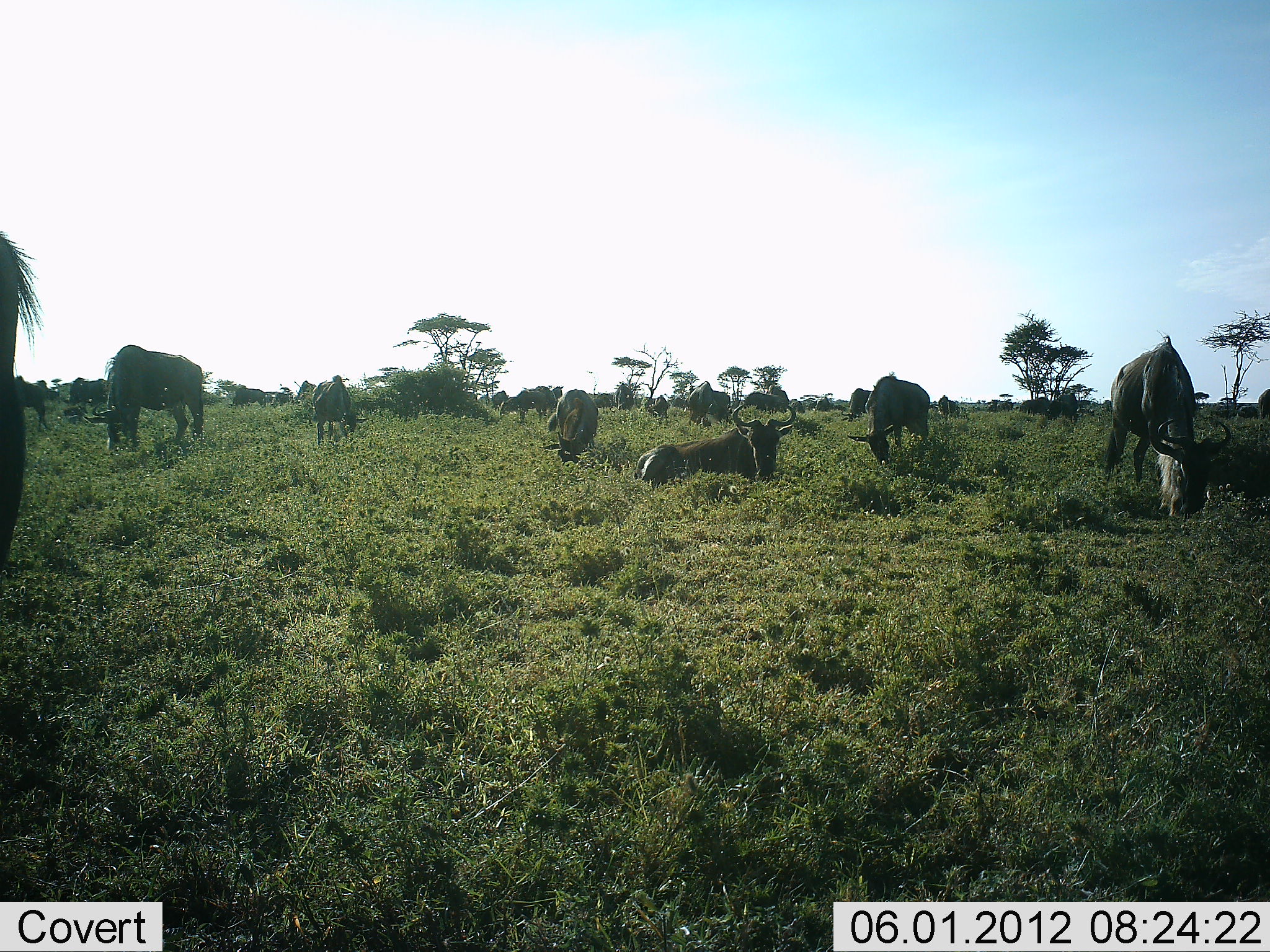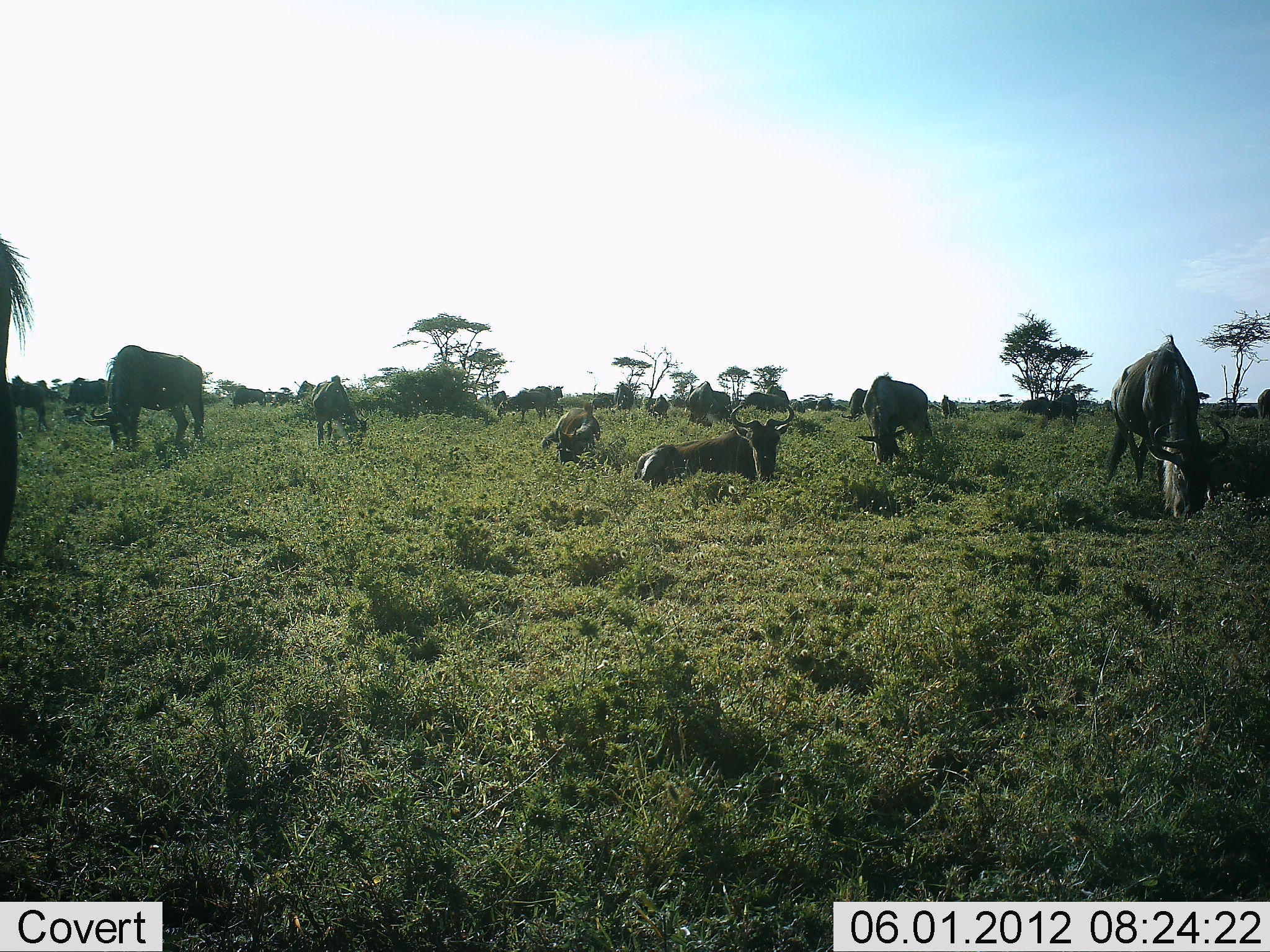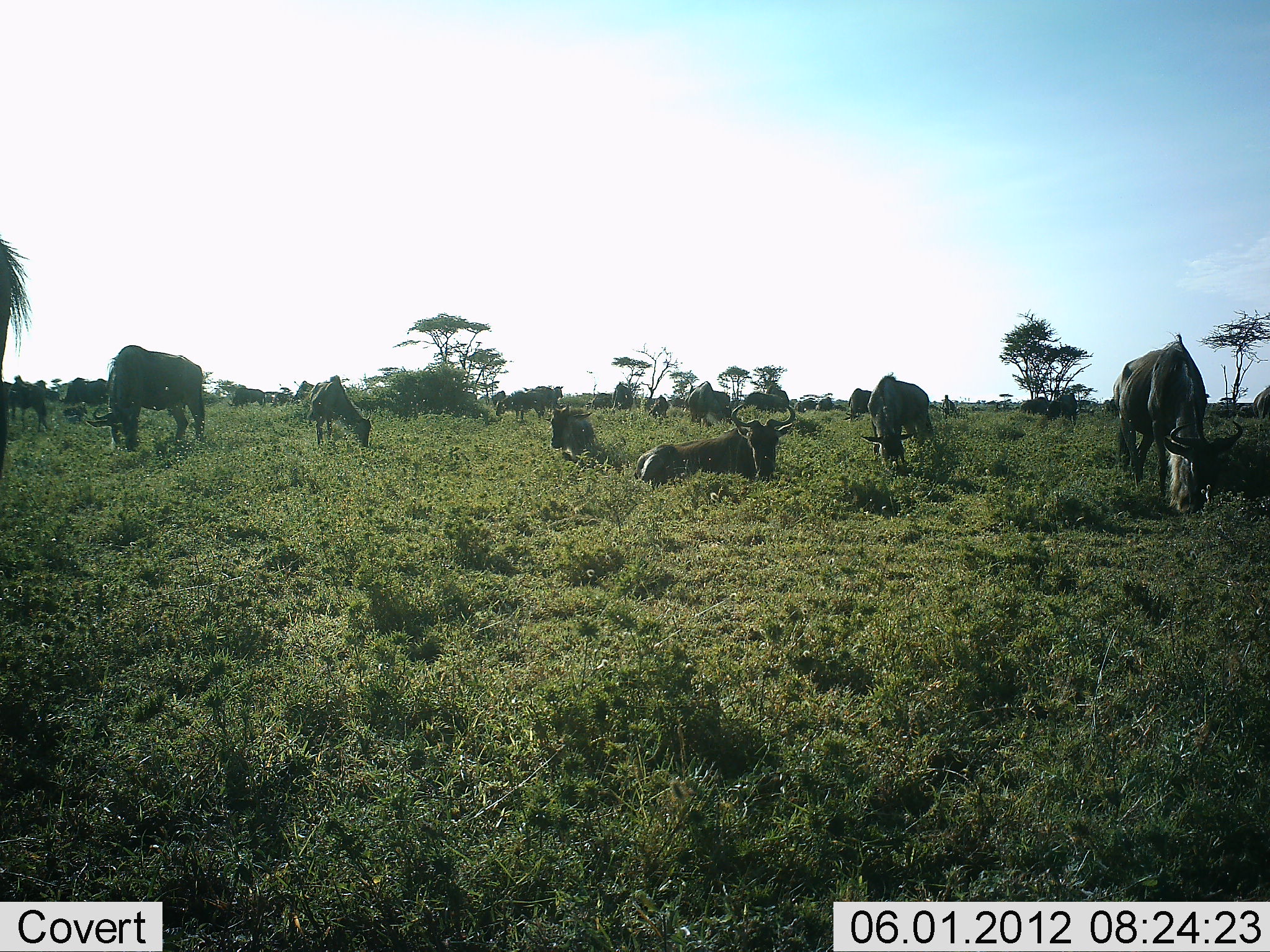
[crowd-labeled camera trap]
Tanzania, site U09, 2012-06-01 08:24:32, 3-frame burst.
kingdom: Animalia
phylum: Chordata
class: Mammalia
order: Artiodactyla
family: Bovidae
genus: Connochaetes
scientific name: Connochaetes taurinus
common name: blue wildebeest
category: wildebeest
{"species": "wildebeest (blue wildebeest) (Connochaetes taurinus)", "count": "11-50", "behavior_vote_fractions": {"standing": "80%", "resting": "90%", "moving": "30%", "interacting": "0%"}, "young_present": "0%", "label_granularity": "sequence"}